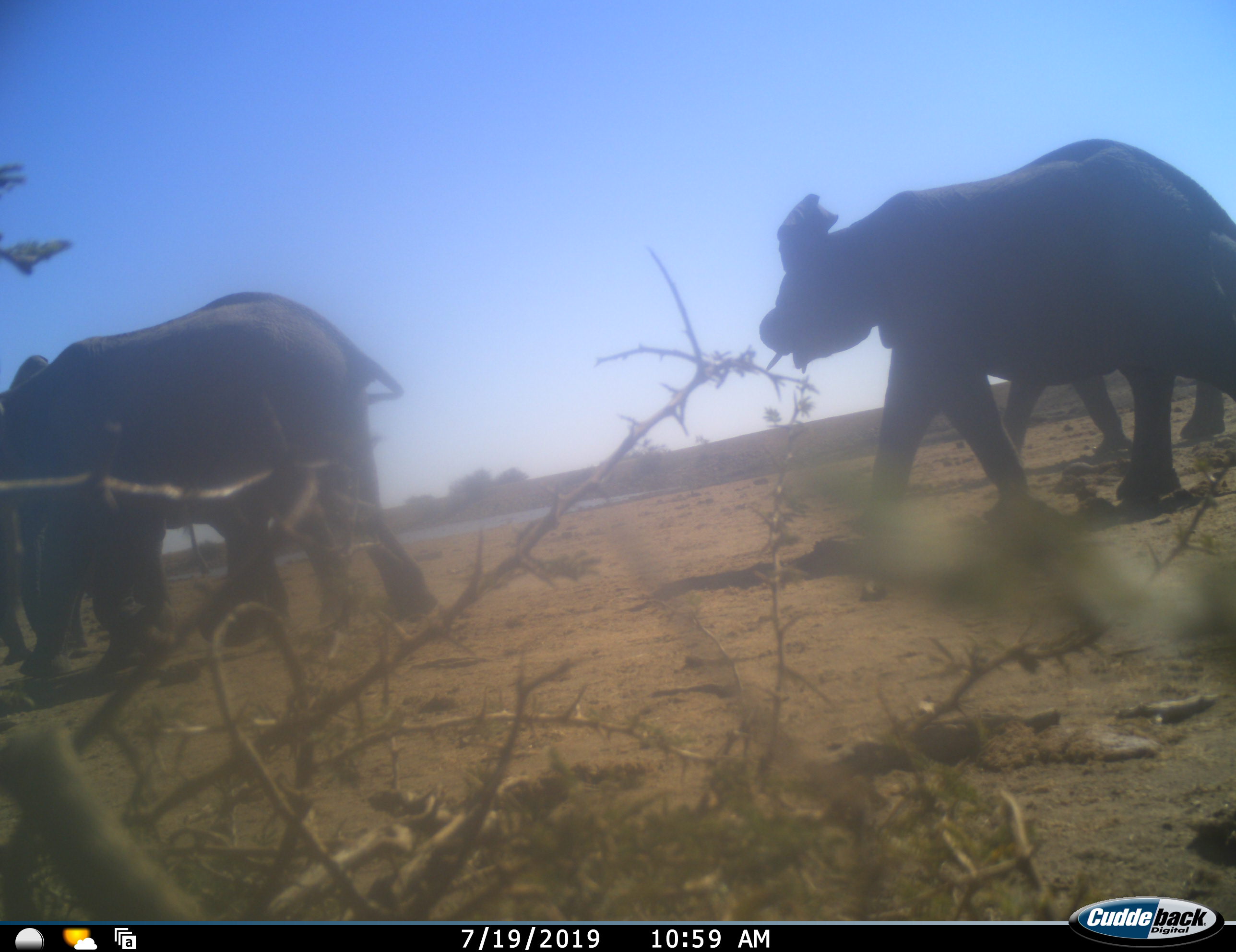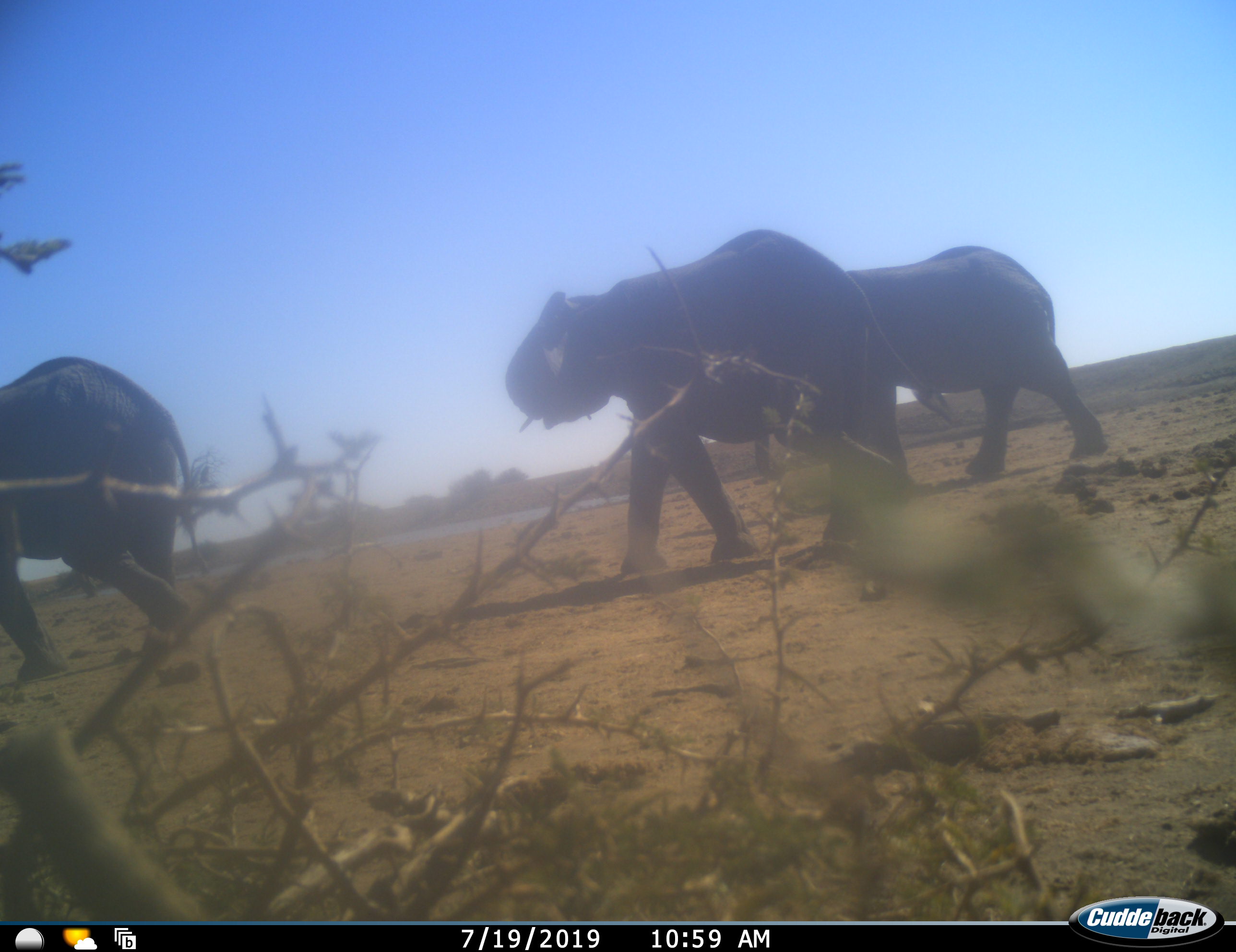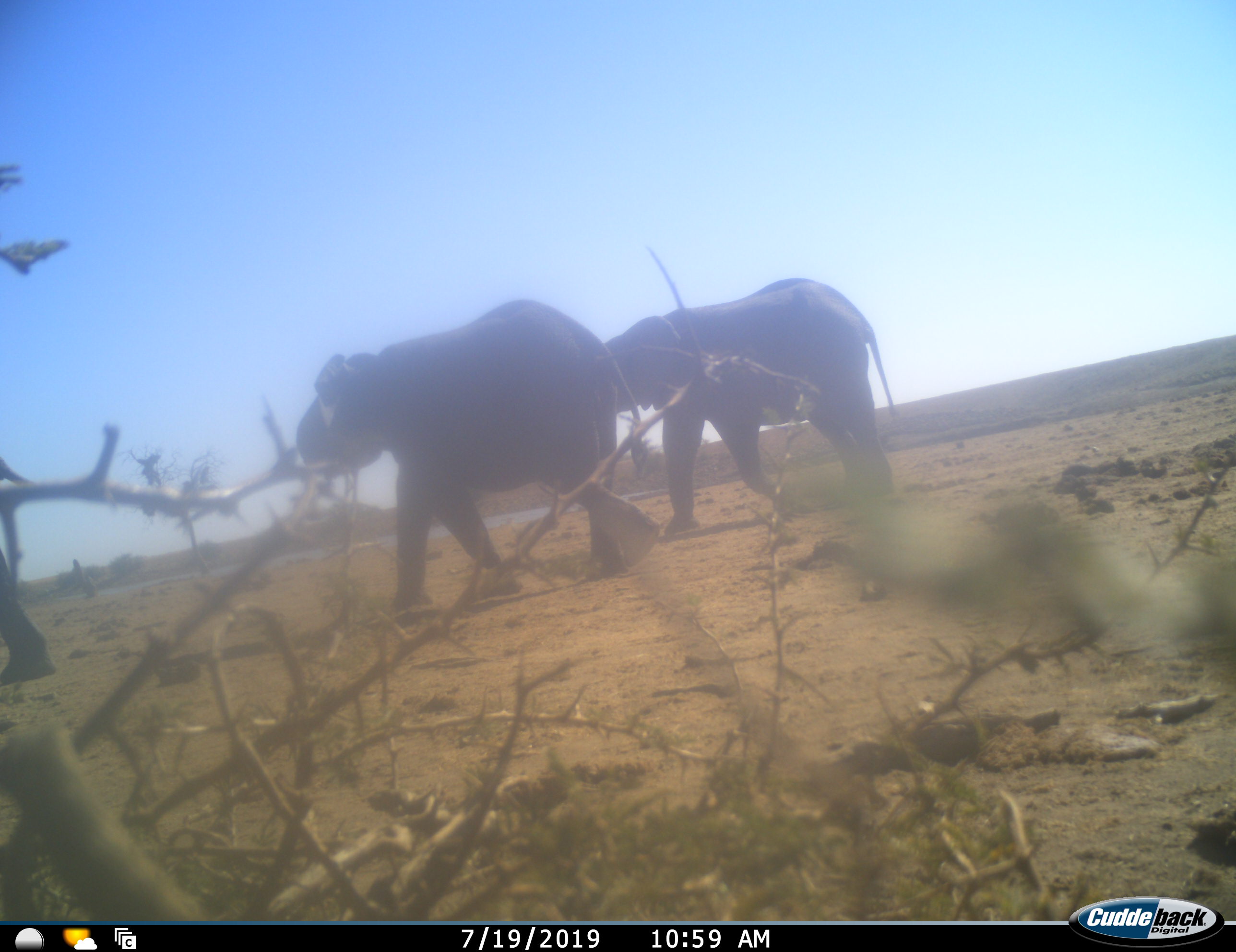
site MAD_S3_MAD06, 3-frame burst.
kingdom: Animalia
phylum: Chordata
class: Mammalia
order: Proboscidea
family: Elephantidae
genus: Loxodonta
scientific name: Loxodonta africana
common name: african bush elephant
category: elephant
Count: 4.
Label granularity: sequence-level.